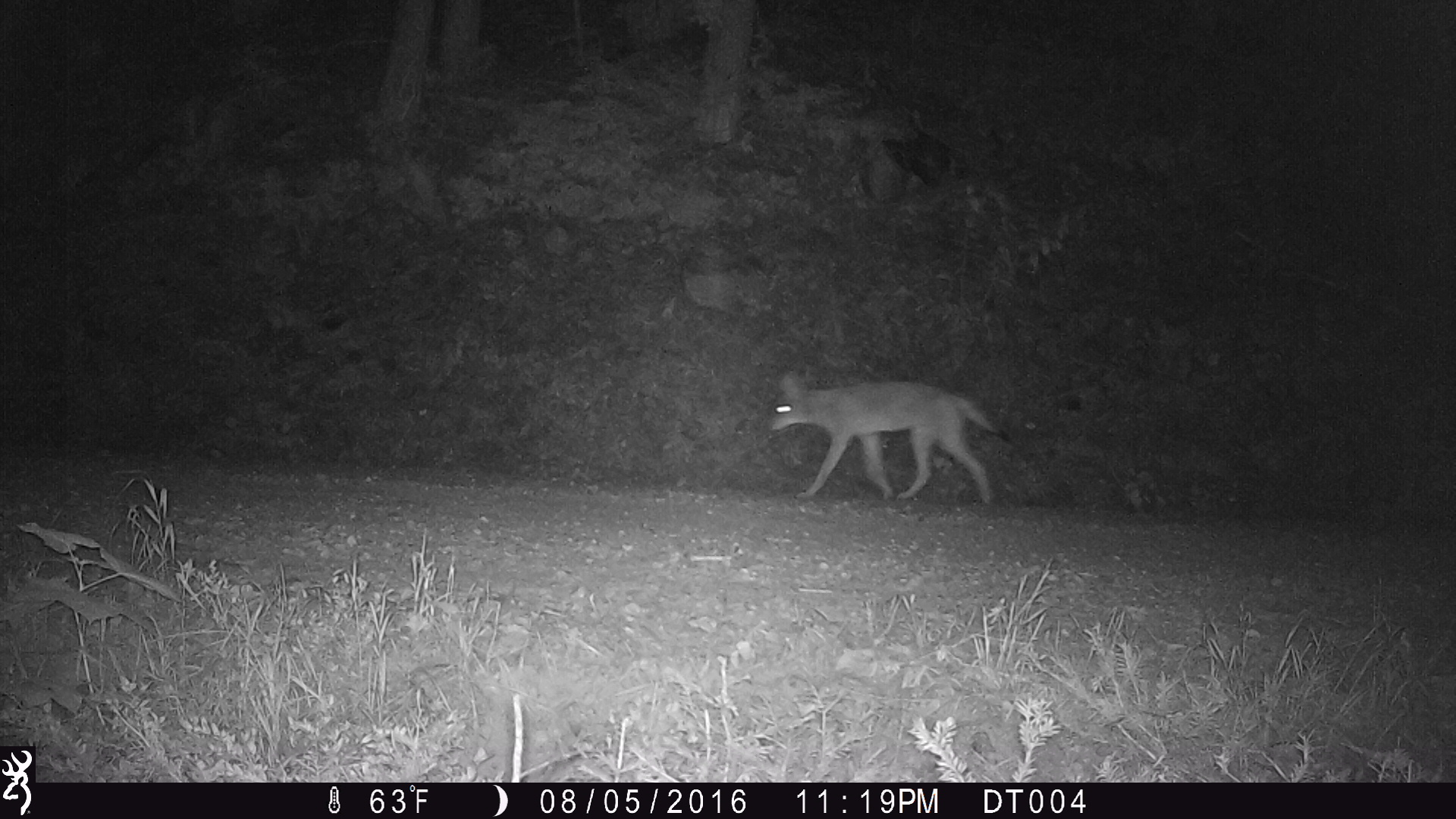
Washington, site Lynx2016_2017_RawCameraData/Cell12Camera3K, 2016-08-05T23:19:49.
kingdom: Animalia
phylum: Chordata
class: Mammalia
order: Carnivora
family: Canidae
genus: Canis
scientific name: Canis latrans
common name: coyote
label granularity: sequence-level